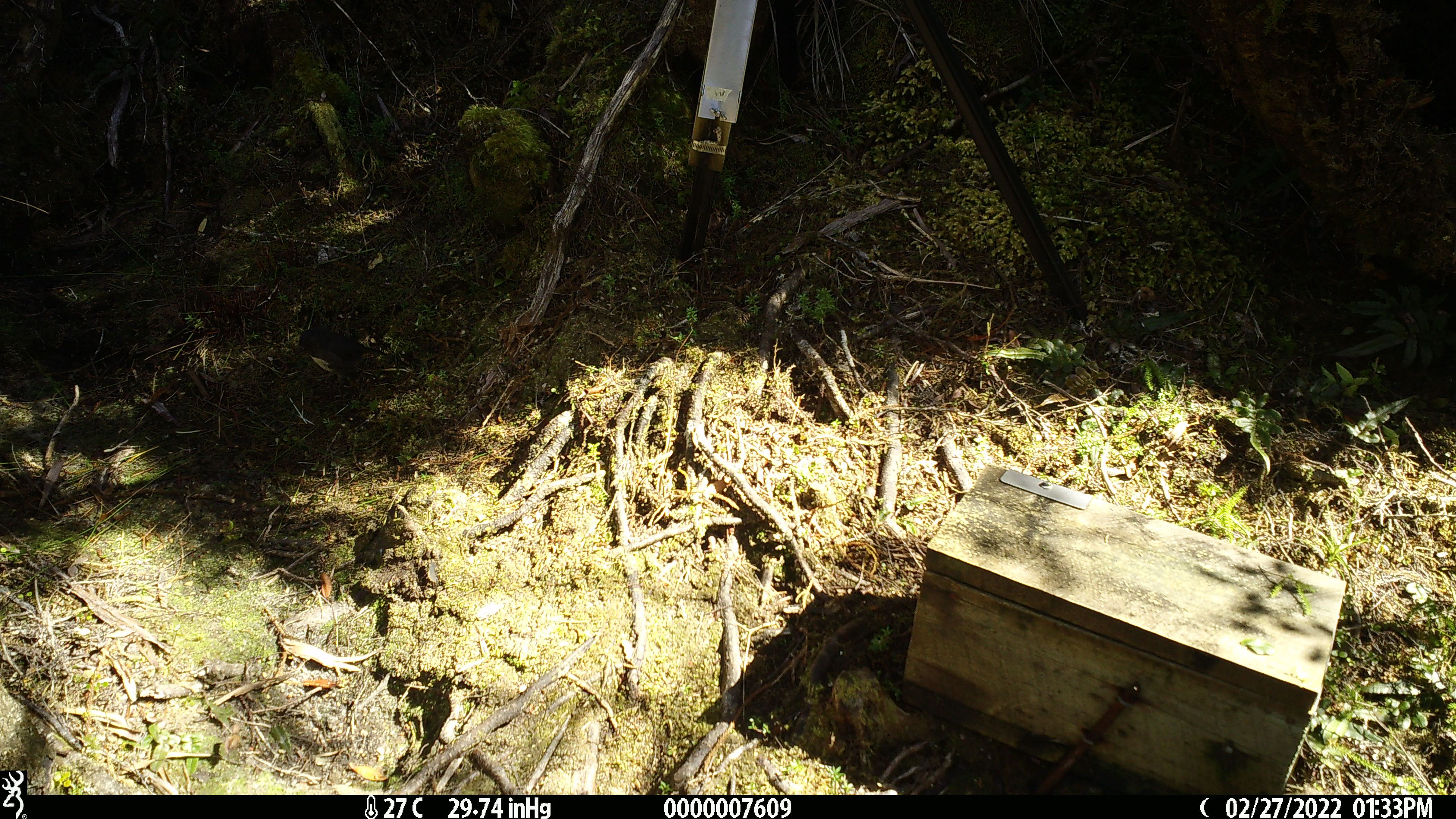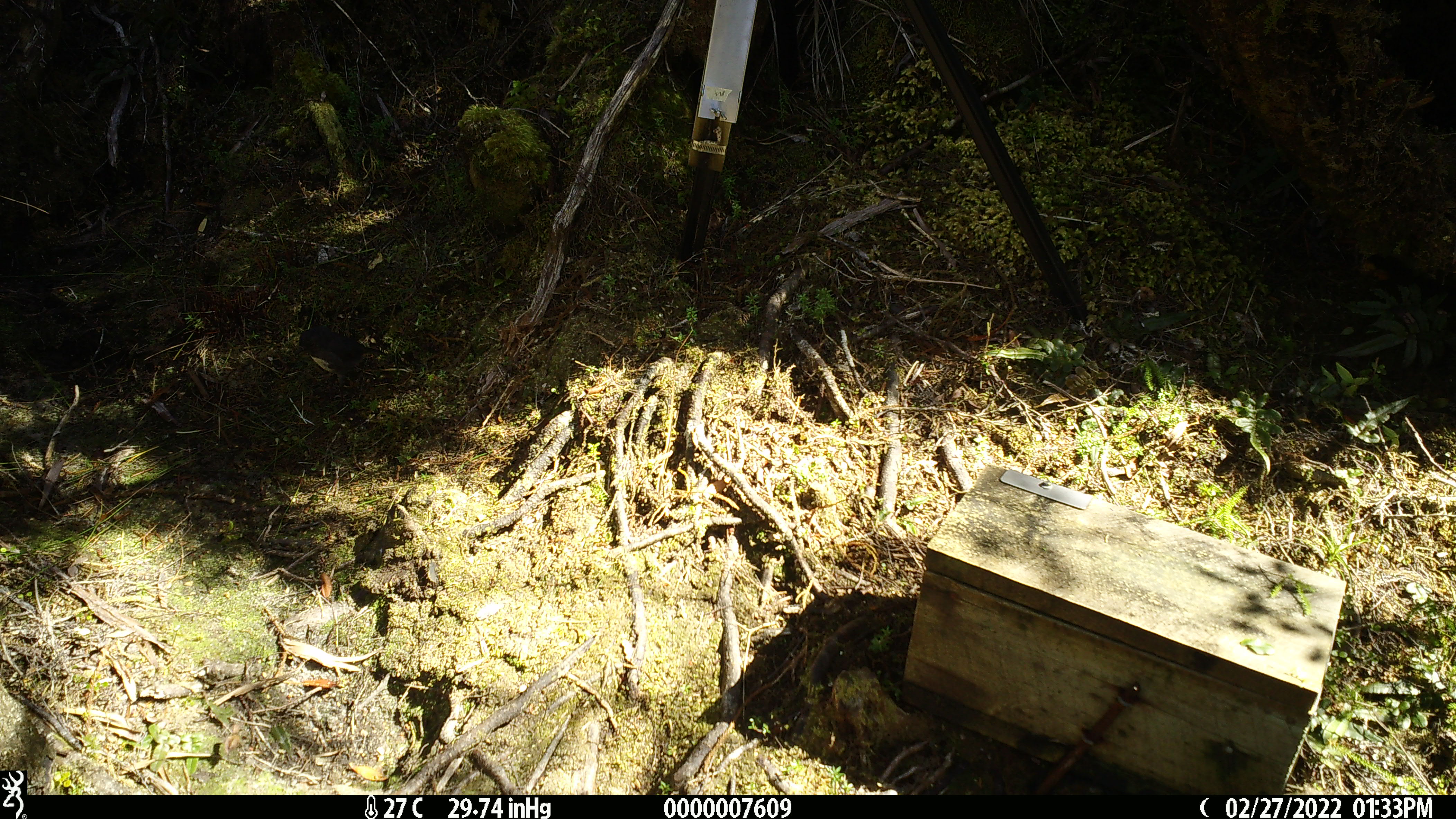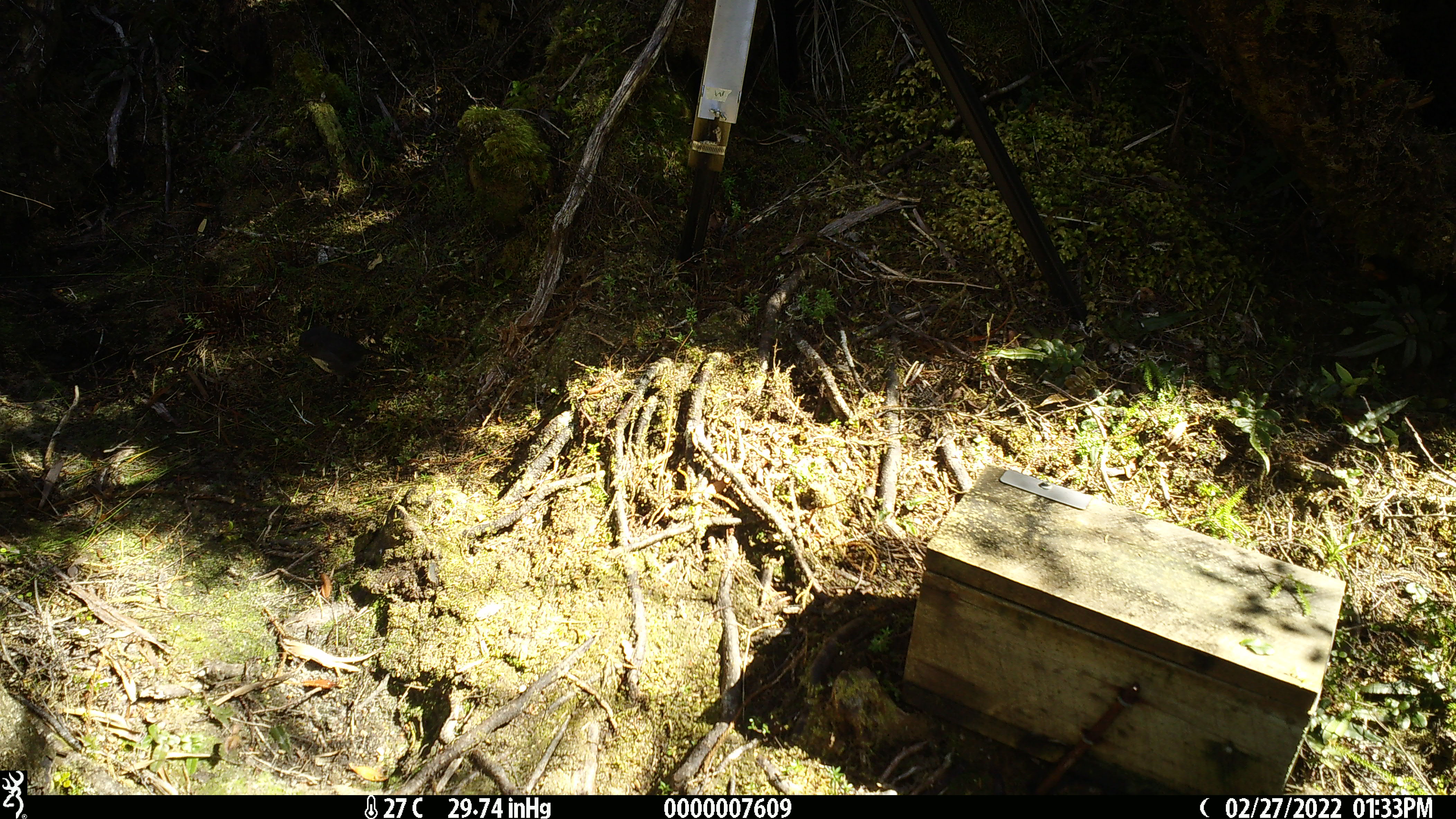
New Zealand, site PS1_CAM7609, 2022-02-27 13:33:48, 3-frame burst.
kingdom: Animalia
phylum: Chordata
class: Aves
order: Passeriformes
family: Petroicidae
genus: Petroica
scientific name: Petroica australis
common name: new zealand robin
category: robin